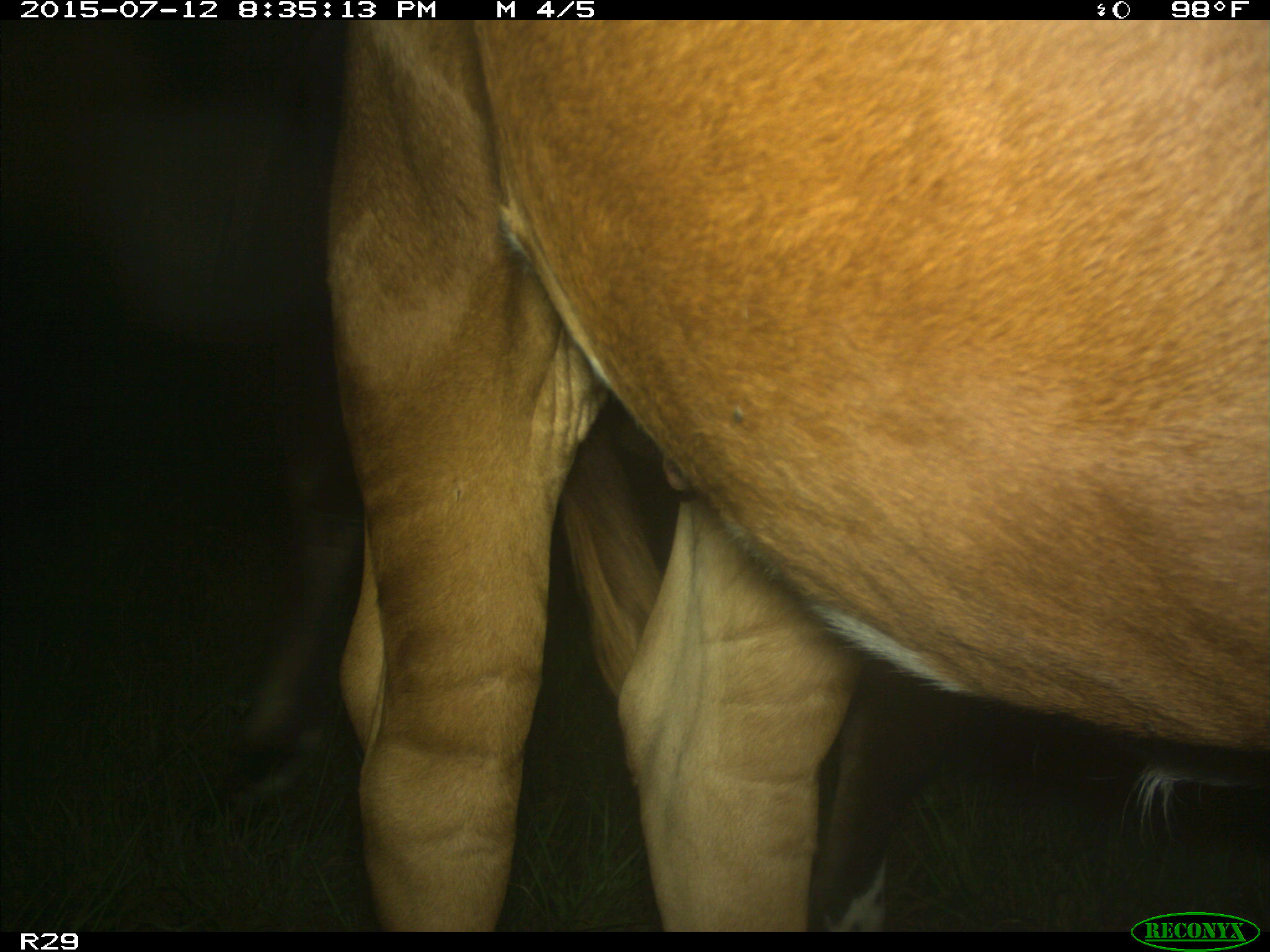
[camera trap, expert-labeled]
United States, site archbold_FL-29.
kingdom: Animalia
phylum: Chordata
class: Mammalia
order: Artiodactyla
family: Bovidae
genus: Bos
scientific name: Bos taurus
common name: domestic cow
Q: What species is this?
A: Bos taurus (domestic cow).